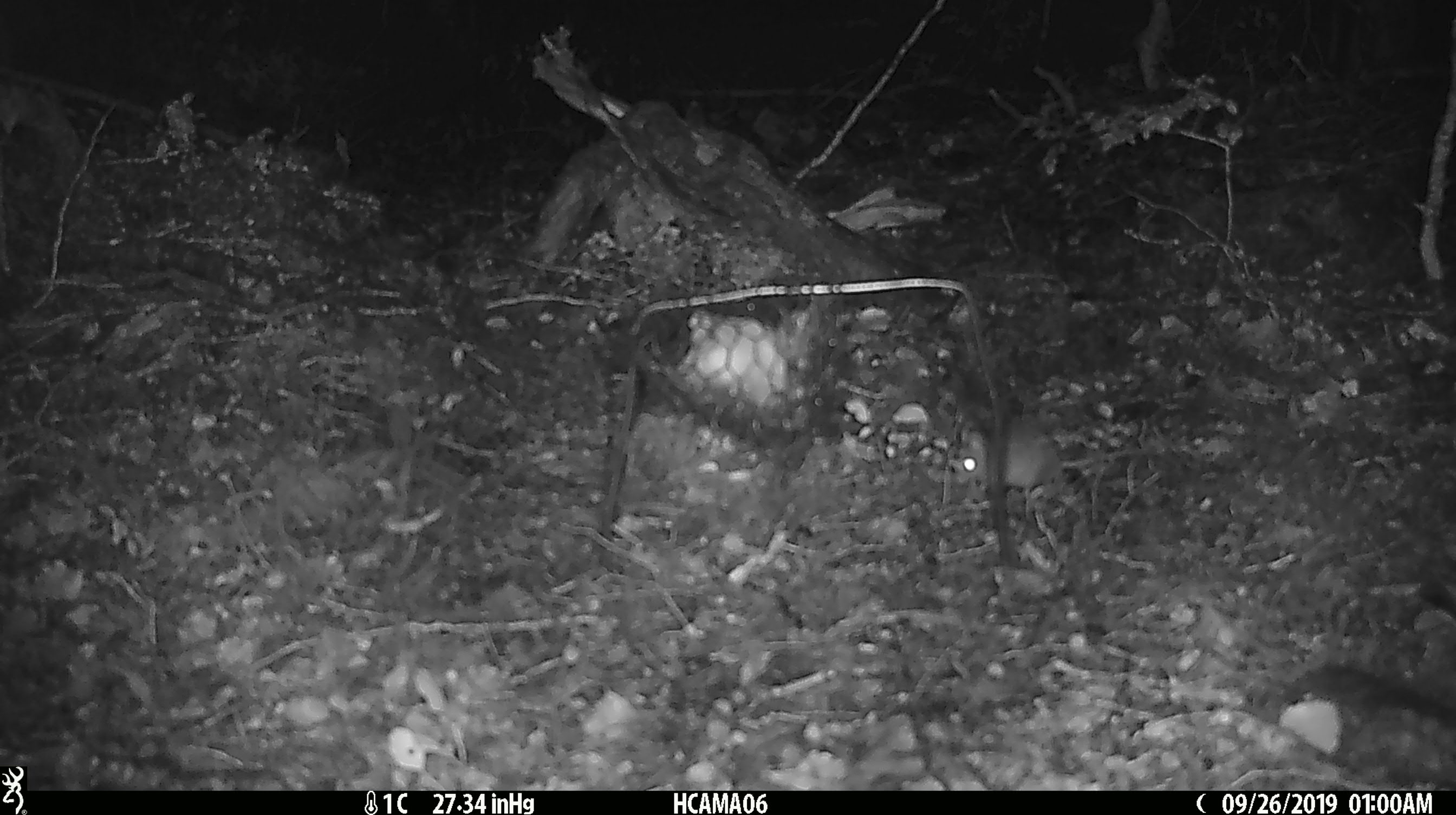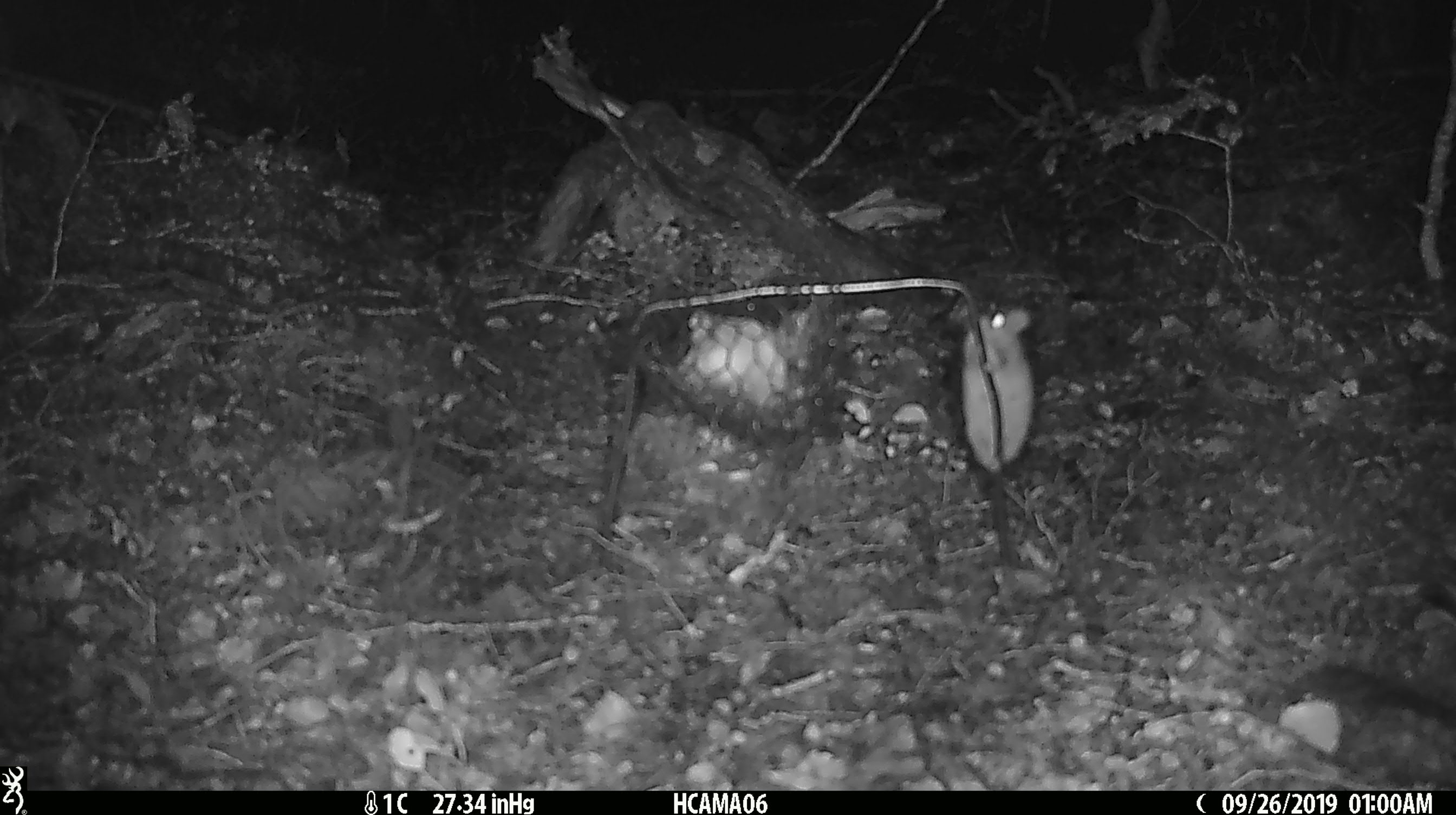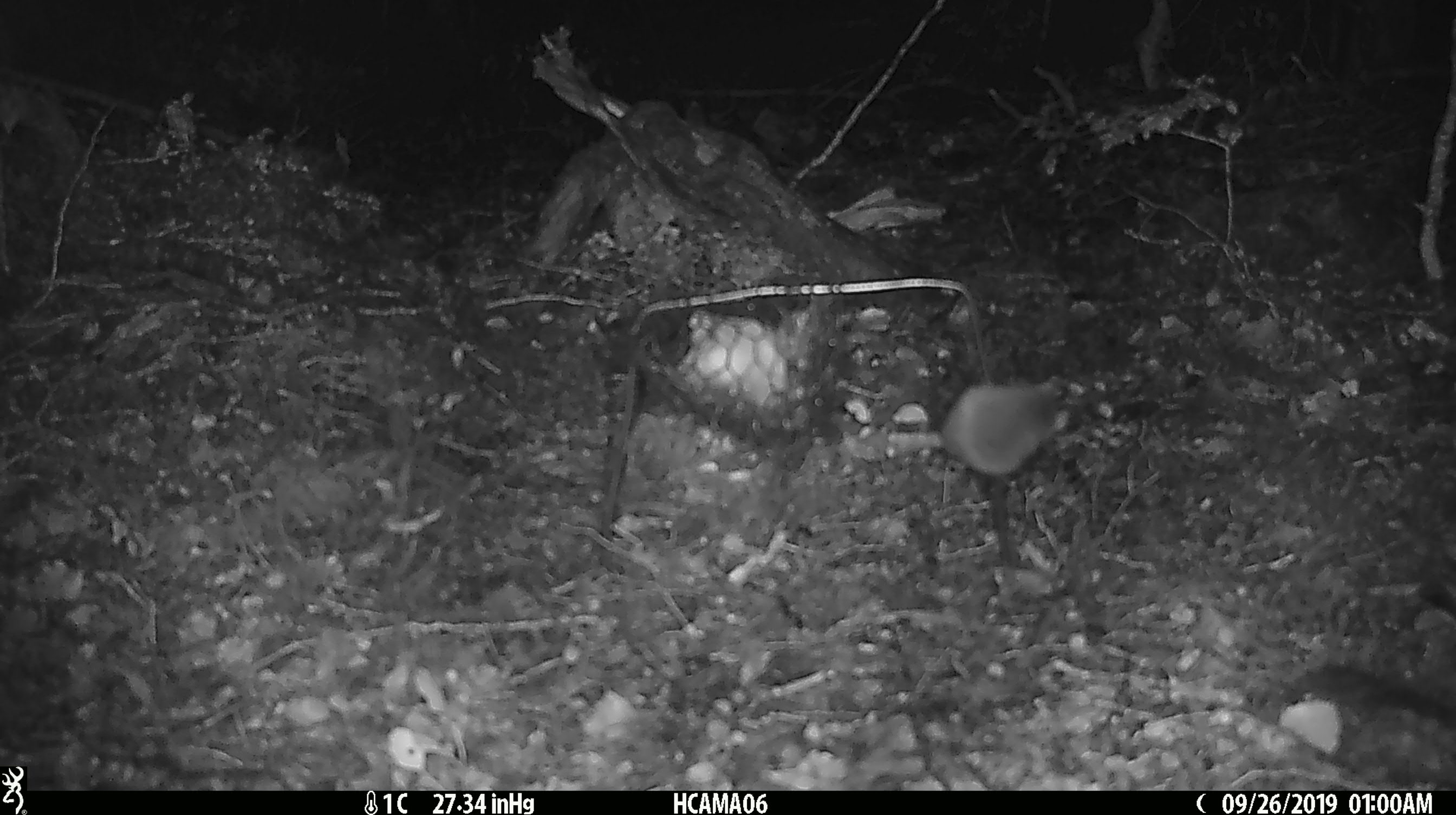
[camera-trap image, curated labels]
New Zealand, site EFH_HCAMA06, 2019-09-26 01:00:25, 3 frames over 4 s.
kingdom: Animalia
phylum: Chordata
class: Mammalia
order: Rodentia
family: Muridae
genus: Mus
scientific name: Mus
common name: mouse